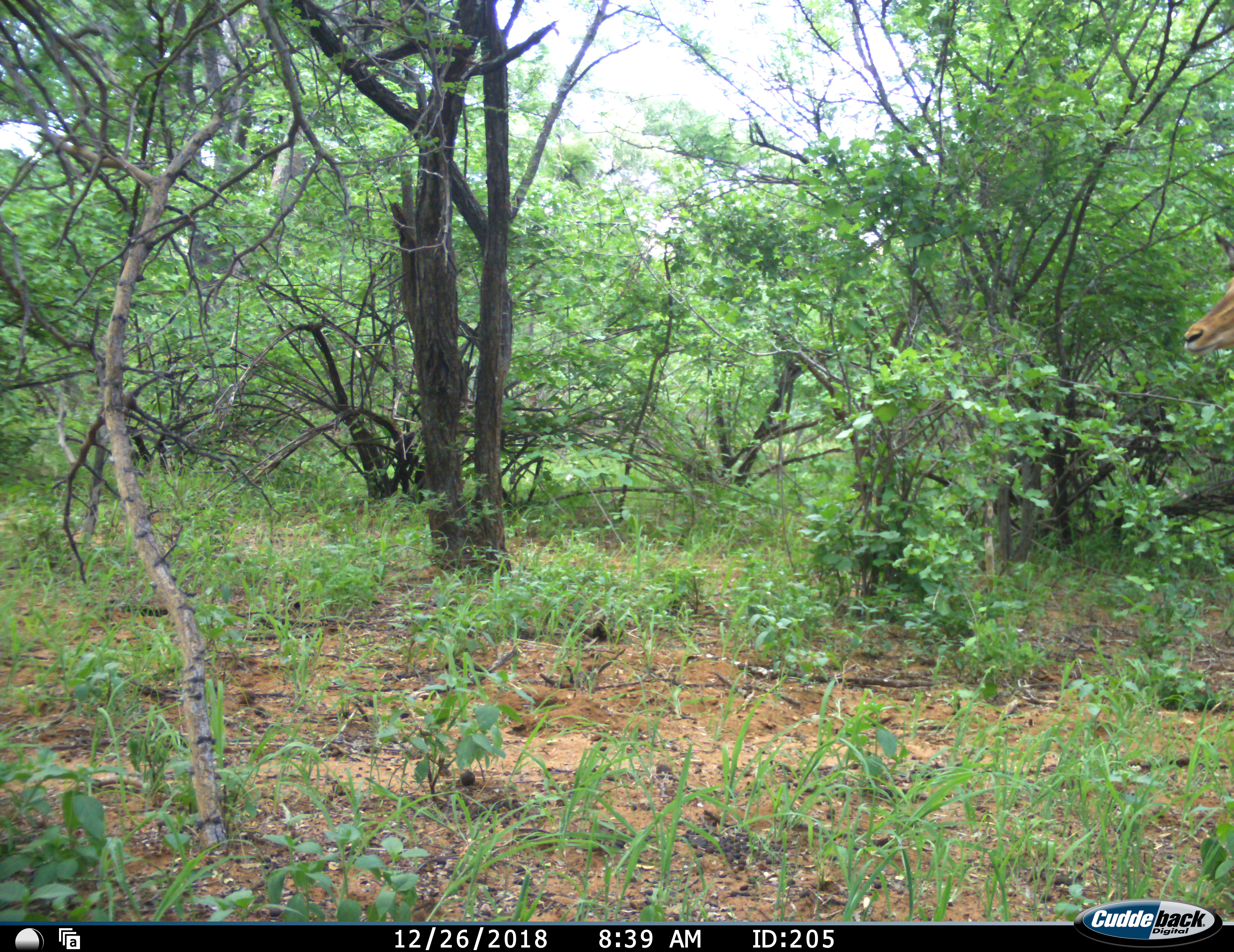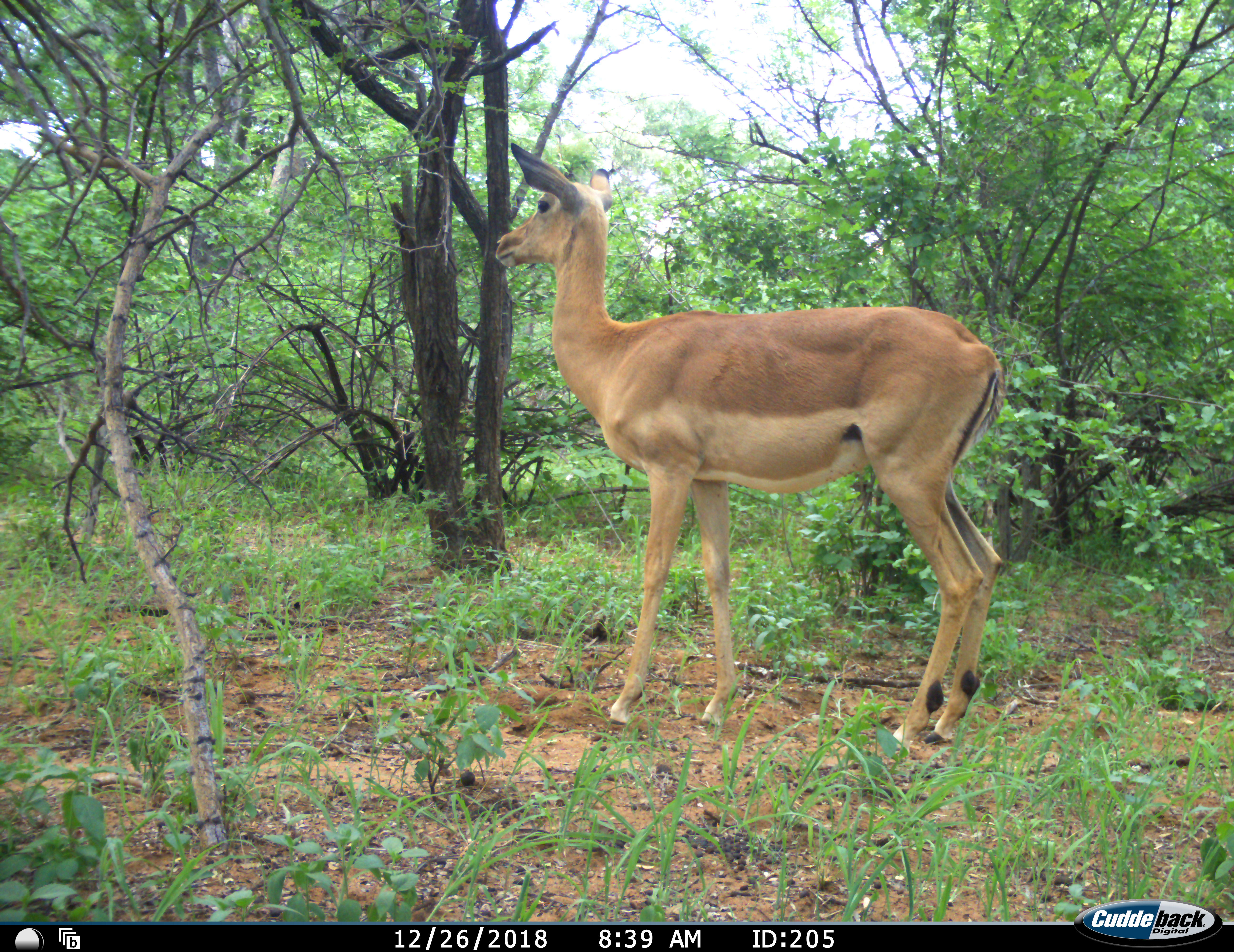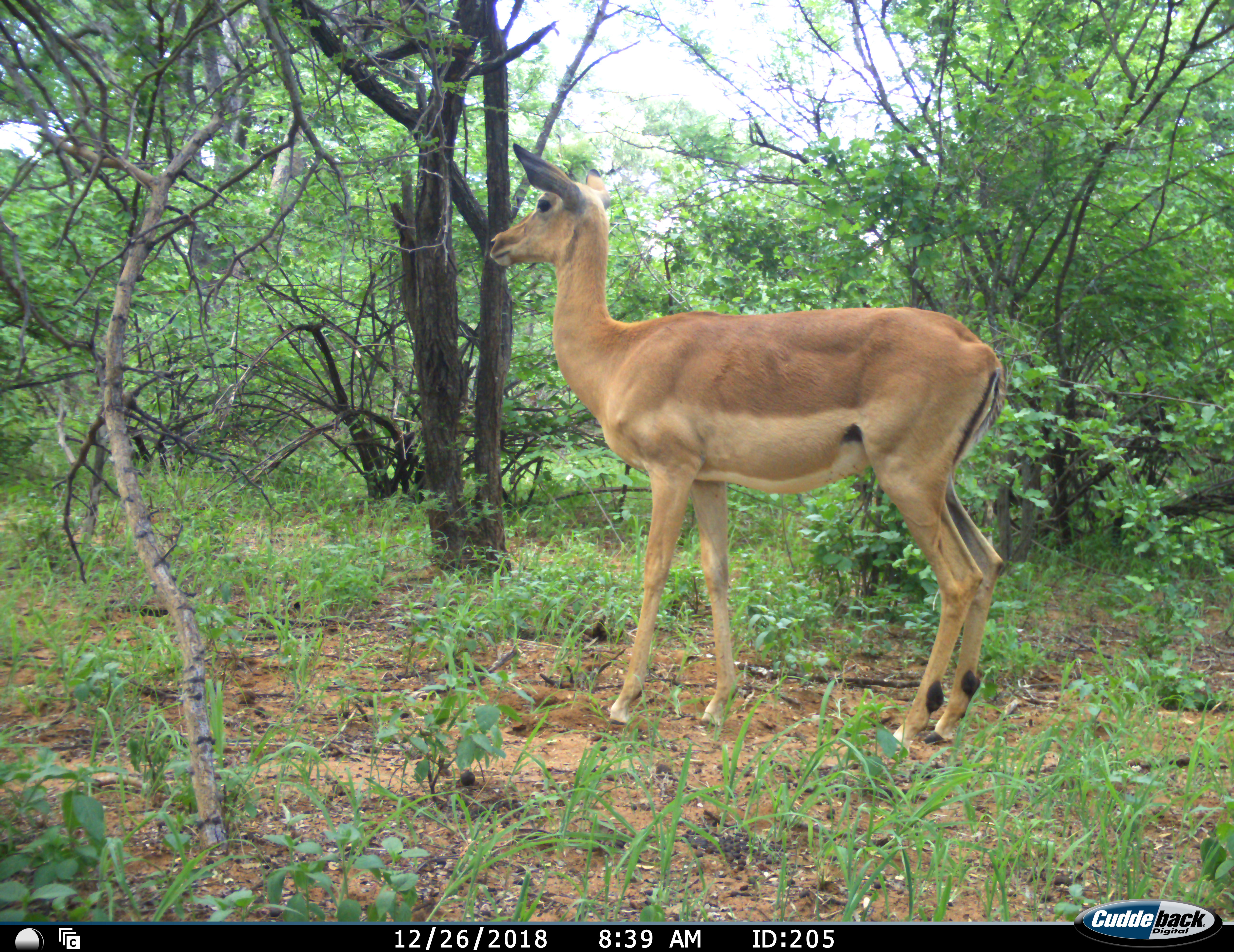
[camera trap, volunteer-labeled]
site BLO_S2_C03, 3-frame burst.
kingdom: Animalia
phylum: Chordata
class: Mammalia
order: Artiodactyla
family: Bovidae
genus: Aepyceros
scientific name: Aepyceros melampus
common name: impala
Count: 1.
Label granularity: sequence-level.